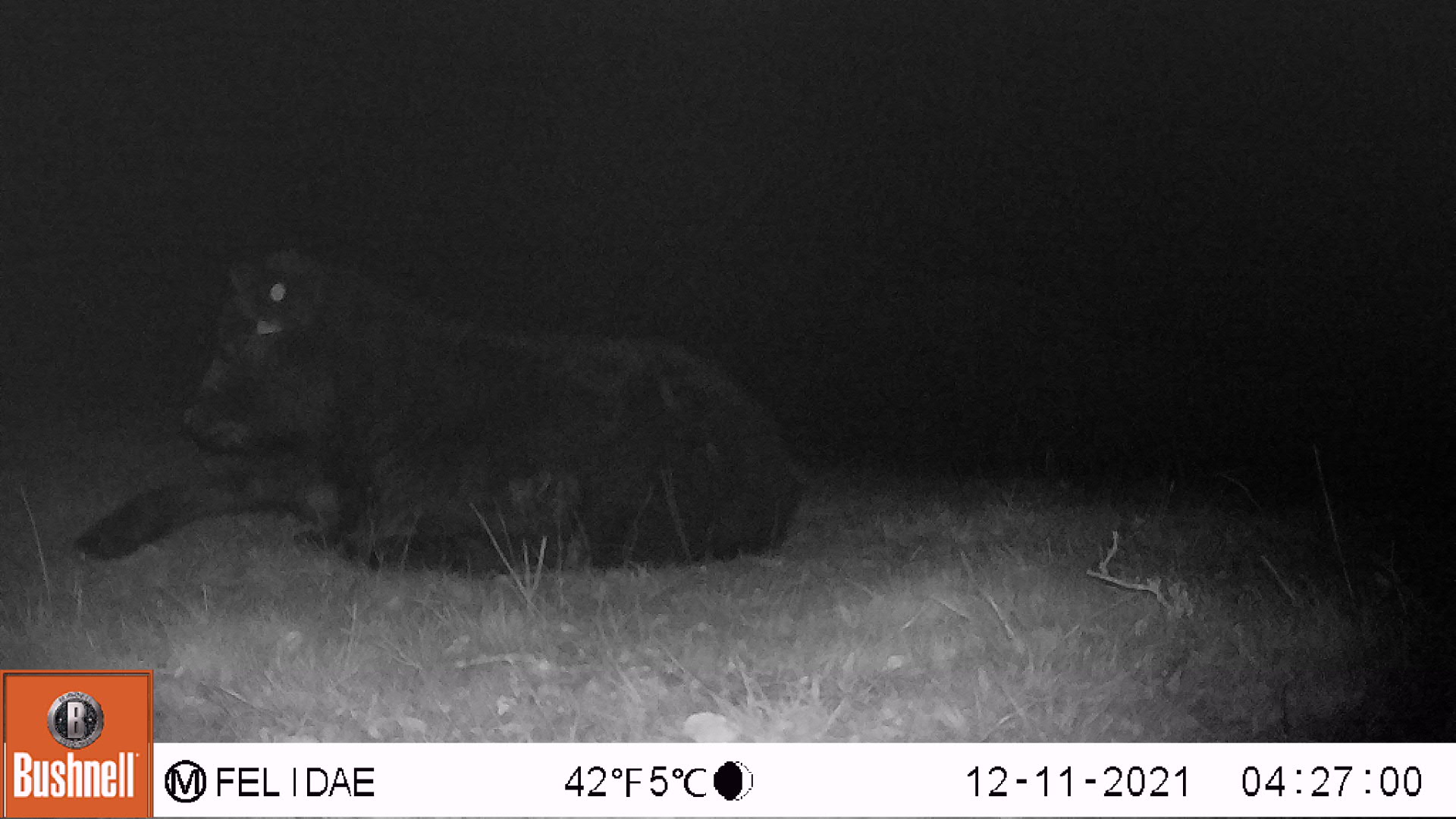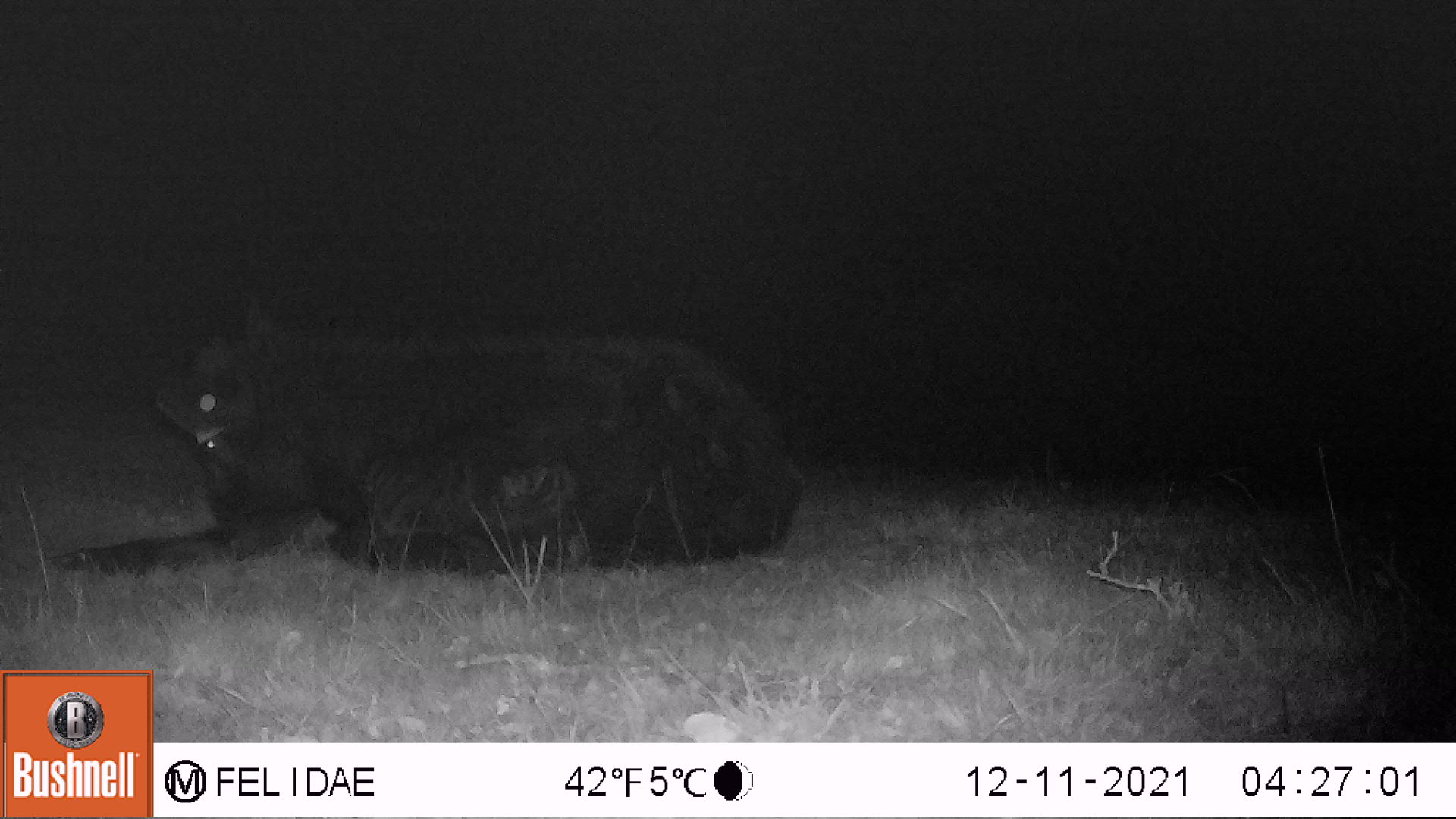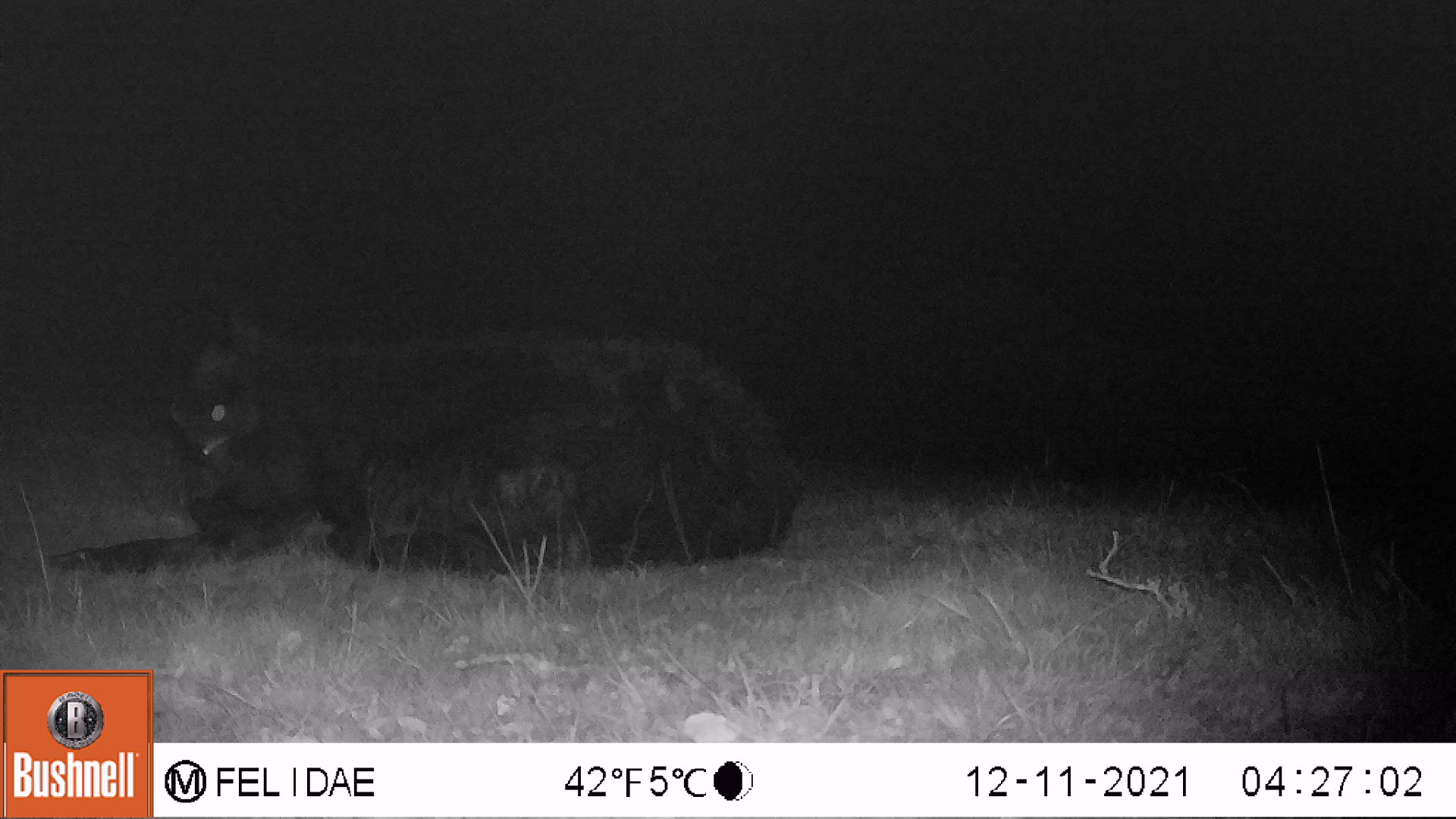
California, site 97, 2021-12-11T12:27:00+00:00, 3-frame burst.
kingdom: Animalia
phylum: Chordata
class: Mammalia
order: Artiodactyla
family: Bovidae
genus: Bos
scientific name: Bos taurus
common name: domestic cattle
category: cattle